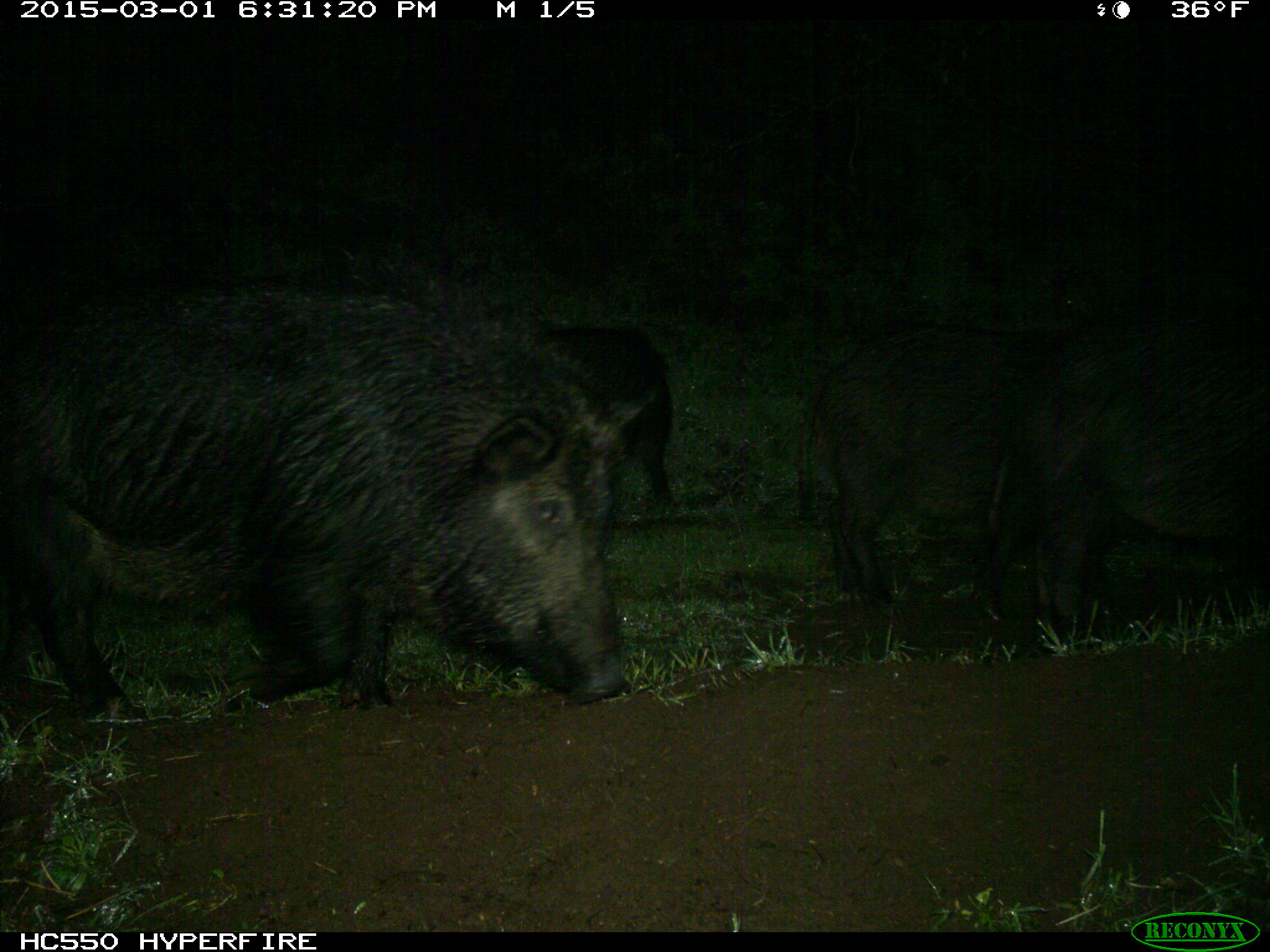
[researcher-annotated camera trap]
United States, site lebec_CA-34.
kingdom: Animalia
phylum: Chordata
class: Mammalia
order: Artiodactyla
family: Suidae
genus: Sus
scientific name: Sus scrofa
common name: wild boar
Sus scrofa (wild boar).